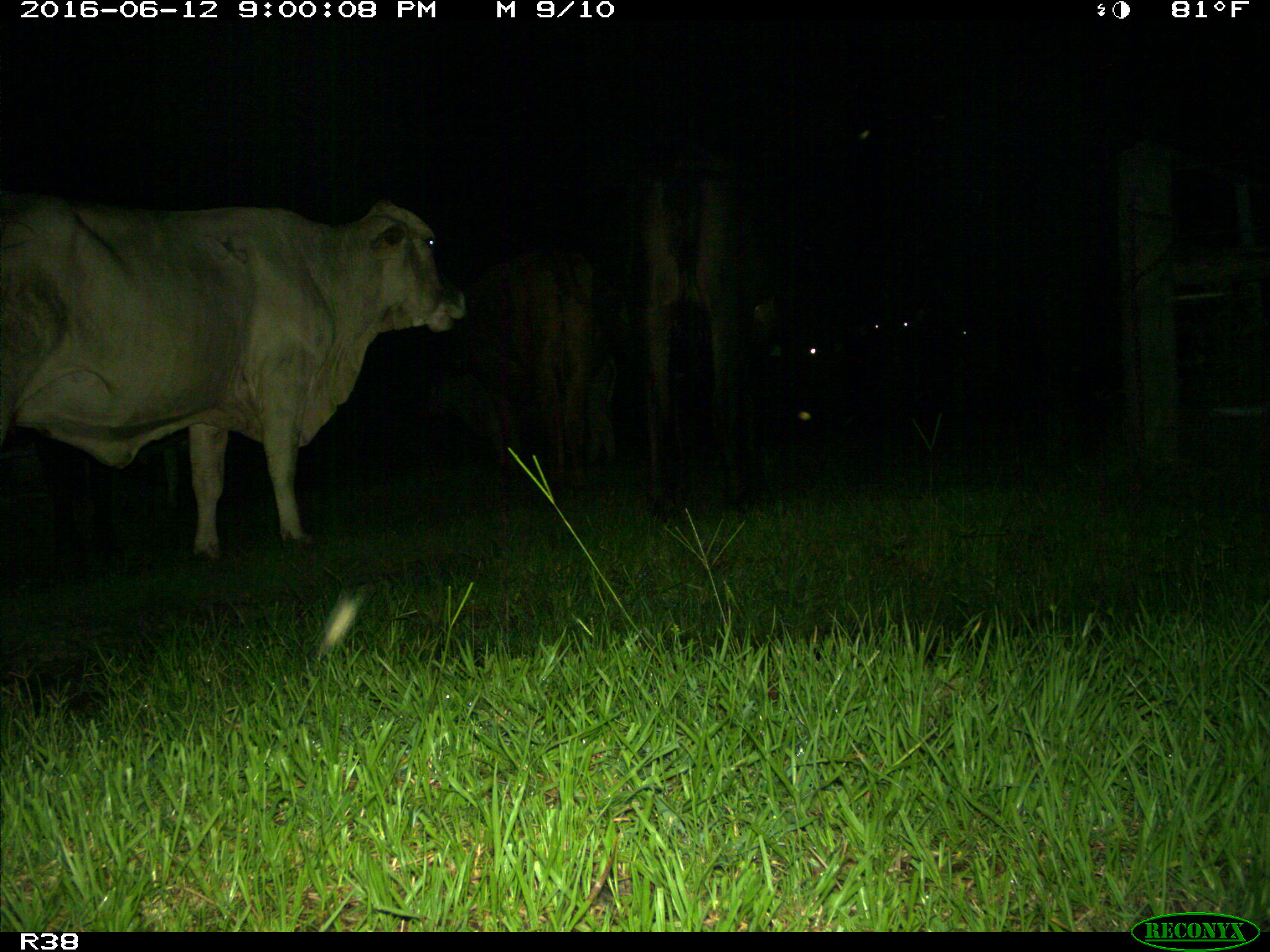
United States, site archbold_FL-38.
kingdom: Animalia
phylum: Chordata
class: Mammalia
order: Artiodactyla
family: Bovidae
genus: Bos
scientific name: Bos taurus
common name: domestic cow